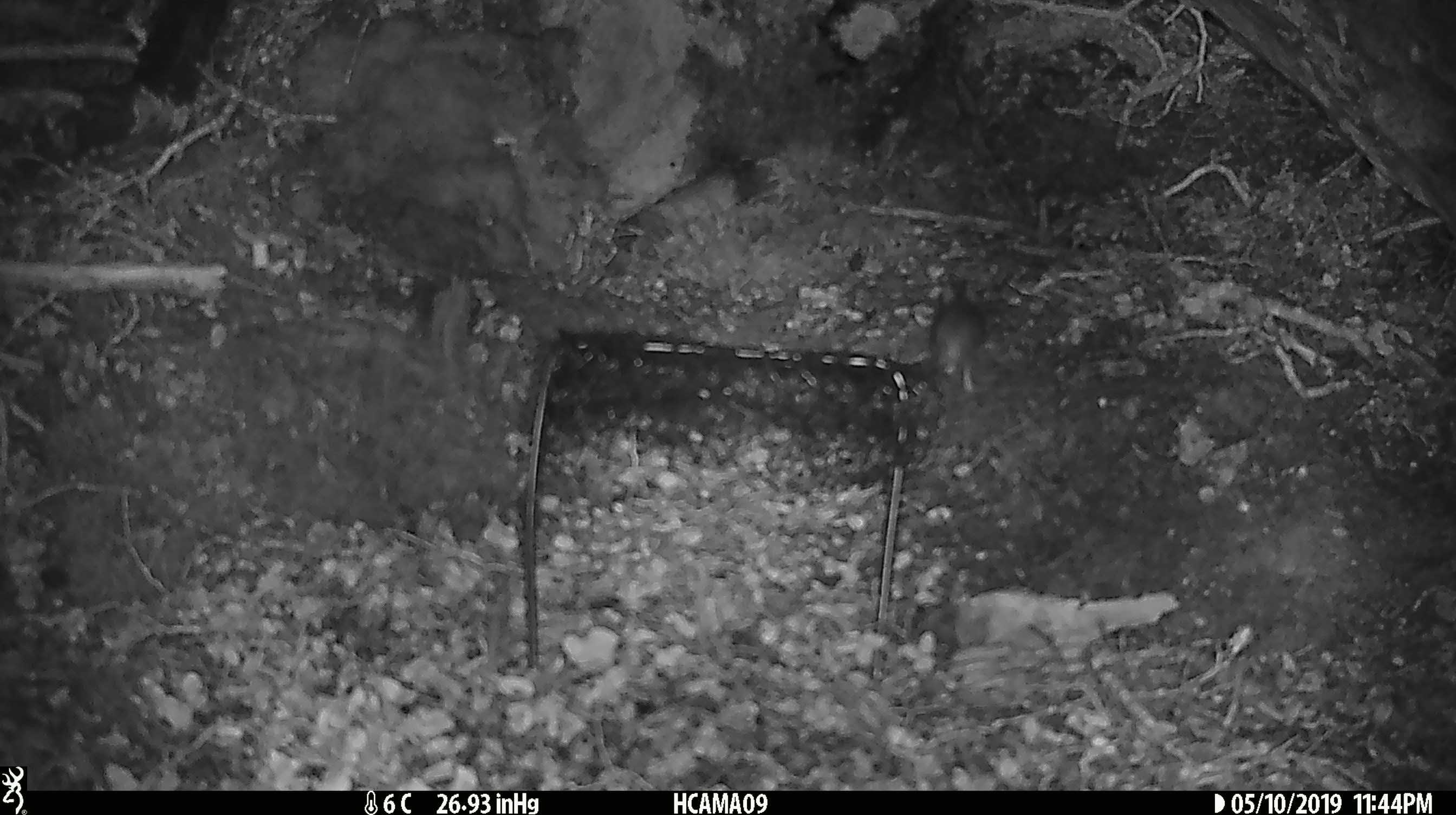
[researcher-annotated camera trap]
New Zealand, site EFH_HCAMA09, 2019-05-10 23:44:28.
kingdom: Animalia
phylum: Chordata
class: Mammalia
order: Rodentia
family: Muridae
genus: Rattus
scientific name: Rattus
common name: rat